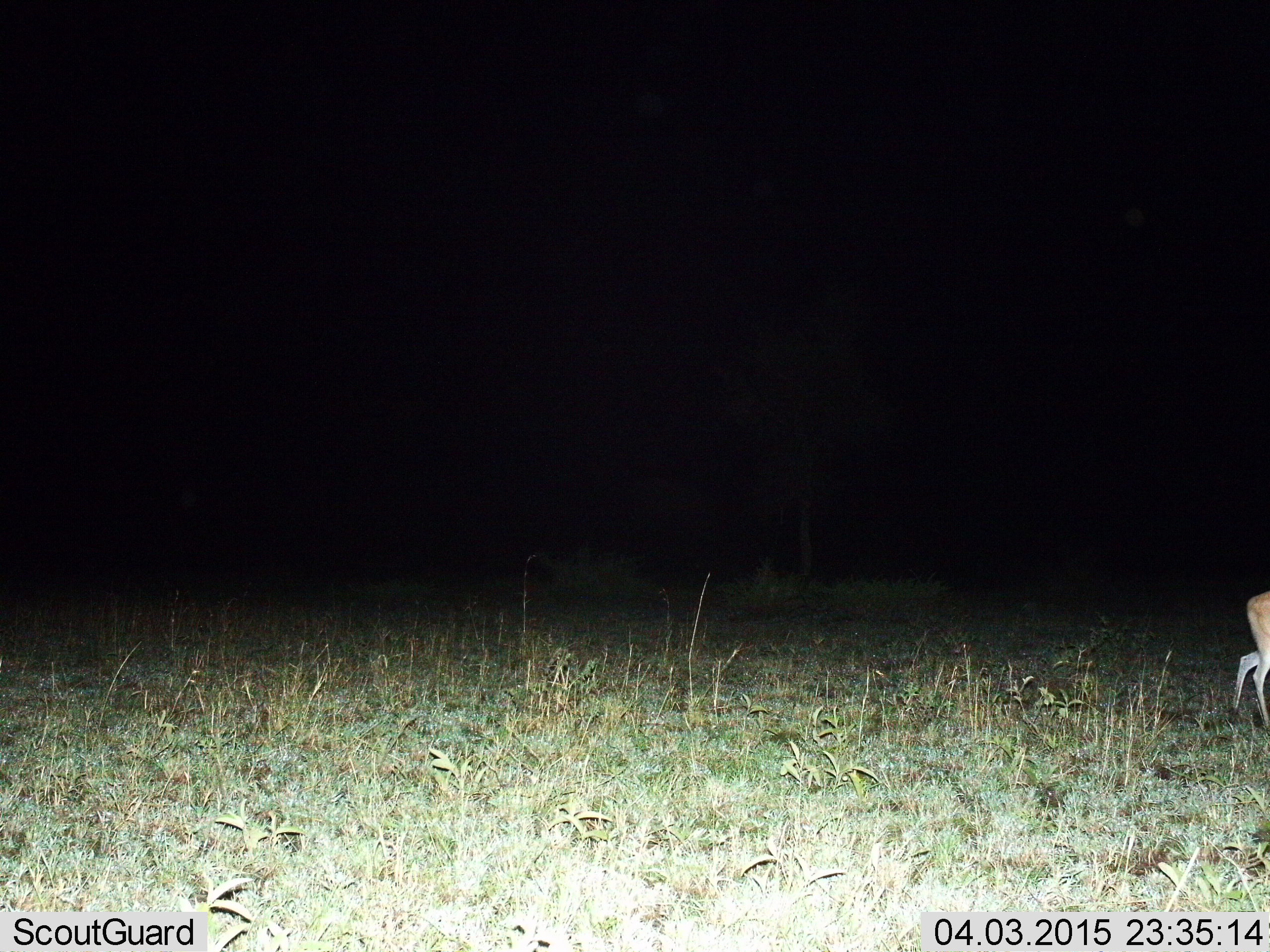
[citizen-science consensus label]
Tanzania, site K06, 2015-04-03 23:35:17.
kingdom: Animalia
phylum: Chordata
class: Mammalia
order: Artiodactyla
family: Bovidae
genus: Eudorcas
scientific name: Eudorcas thomsonii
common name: thomson's gazelle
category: gazellethomsons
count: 1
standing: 50%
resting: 0%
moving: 50%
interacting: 0%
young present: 0%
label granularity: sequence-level